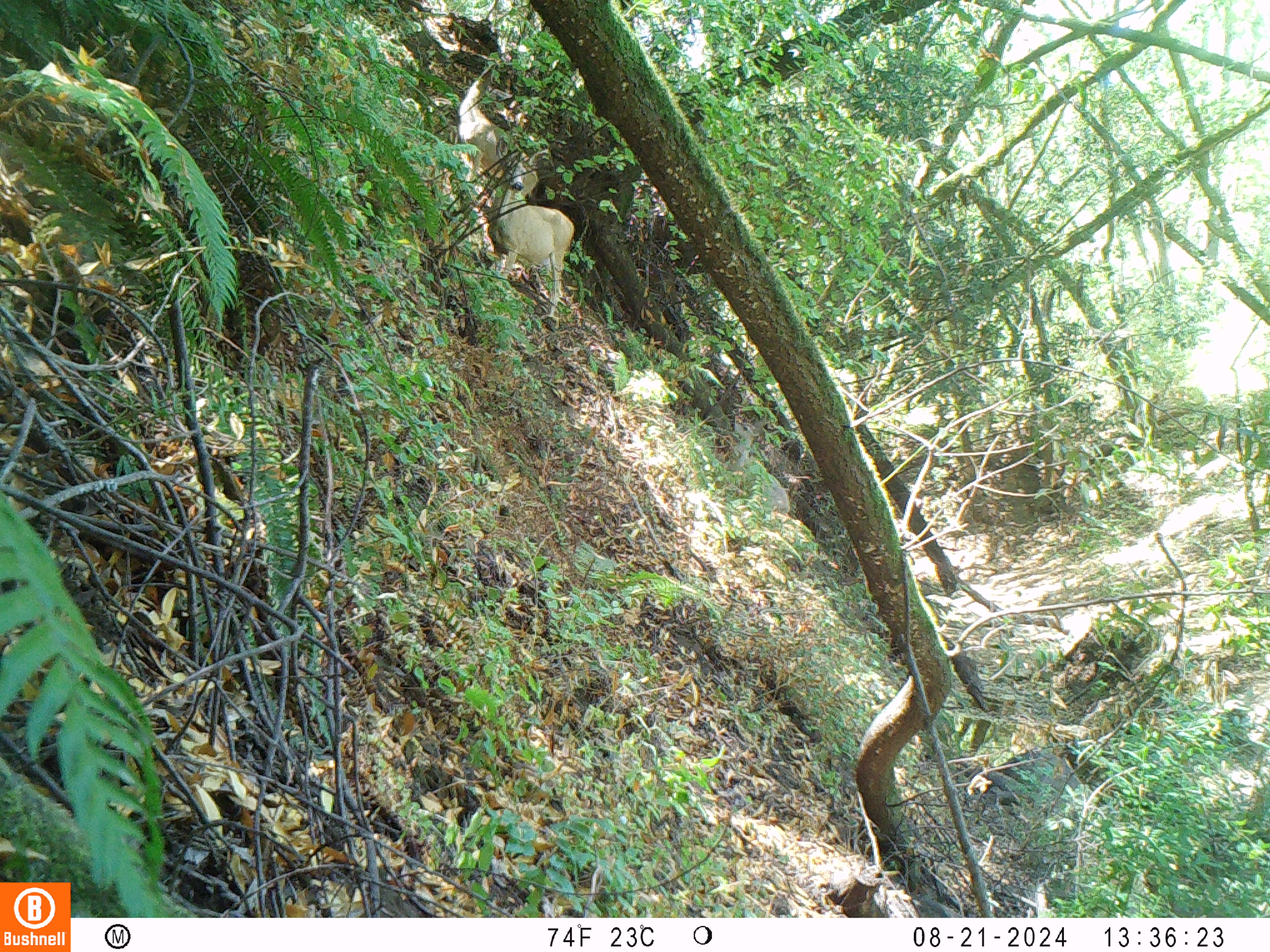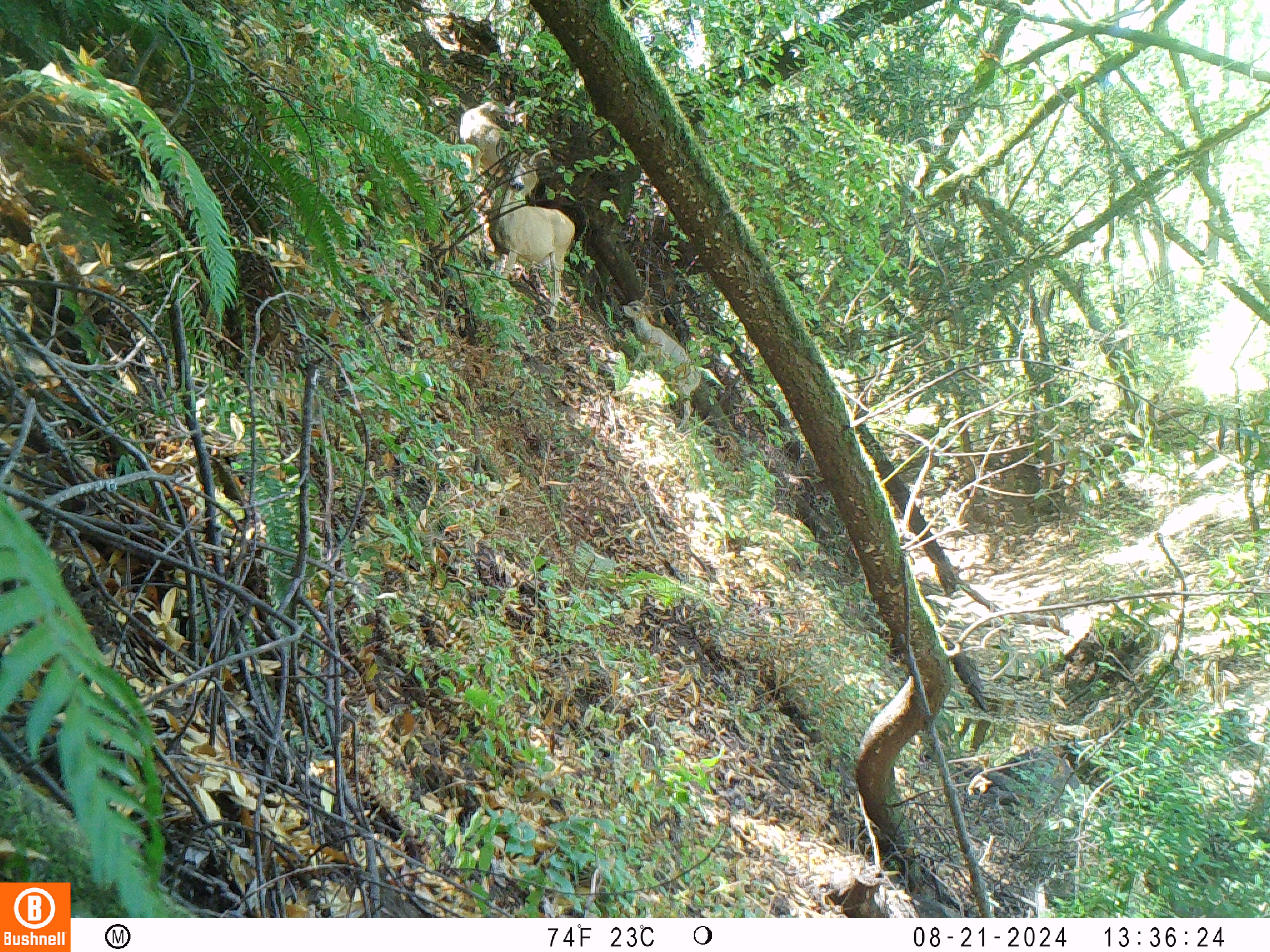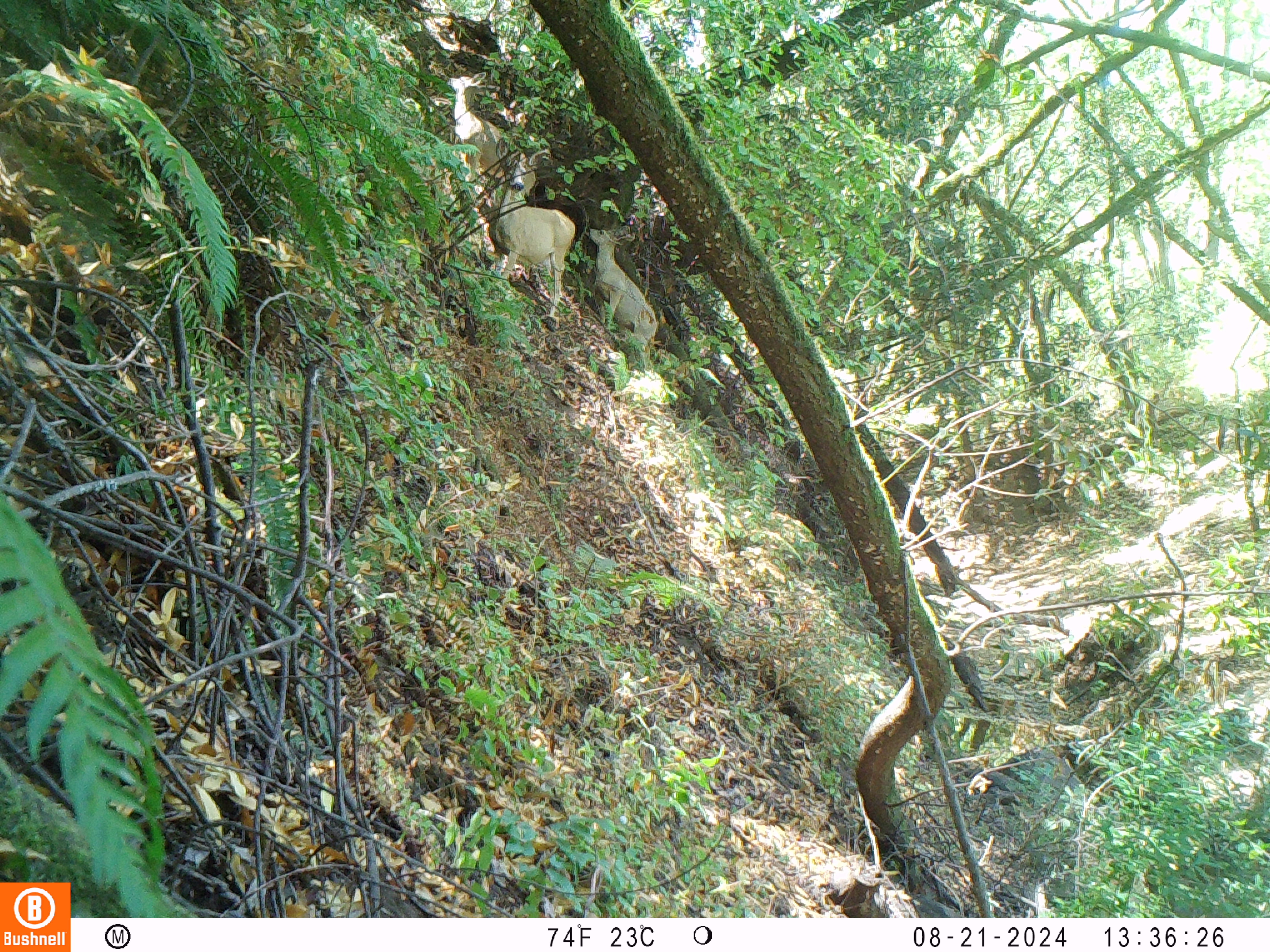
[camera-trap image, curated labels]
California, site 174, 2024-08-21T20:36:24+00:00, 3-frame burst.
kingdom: Animalia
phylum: Chordata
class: Mammalia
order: Artiodactyla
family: Cervidae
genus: Odocoileus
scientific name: Odocoileus hemionus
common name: mule deer